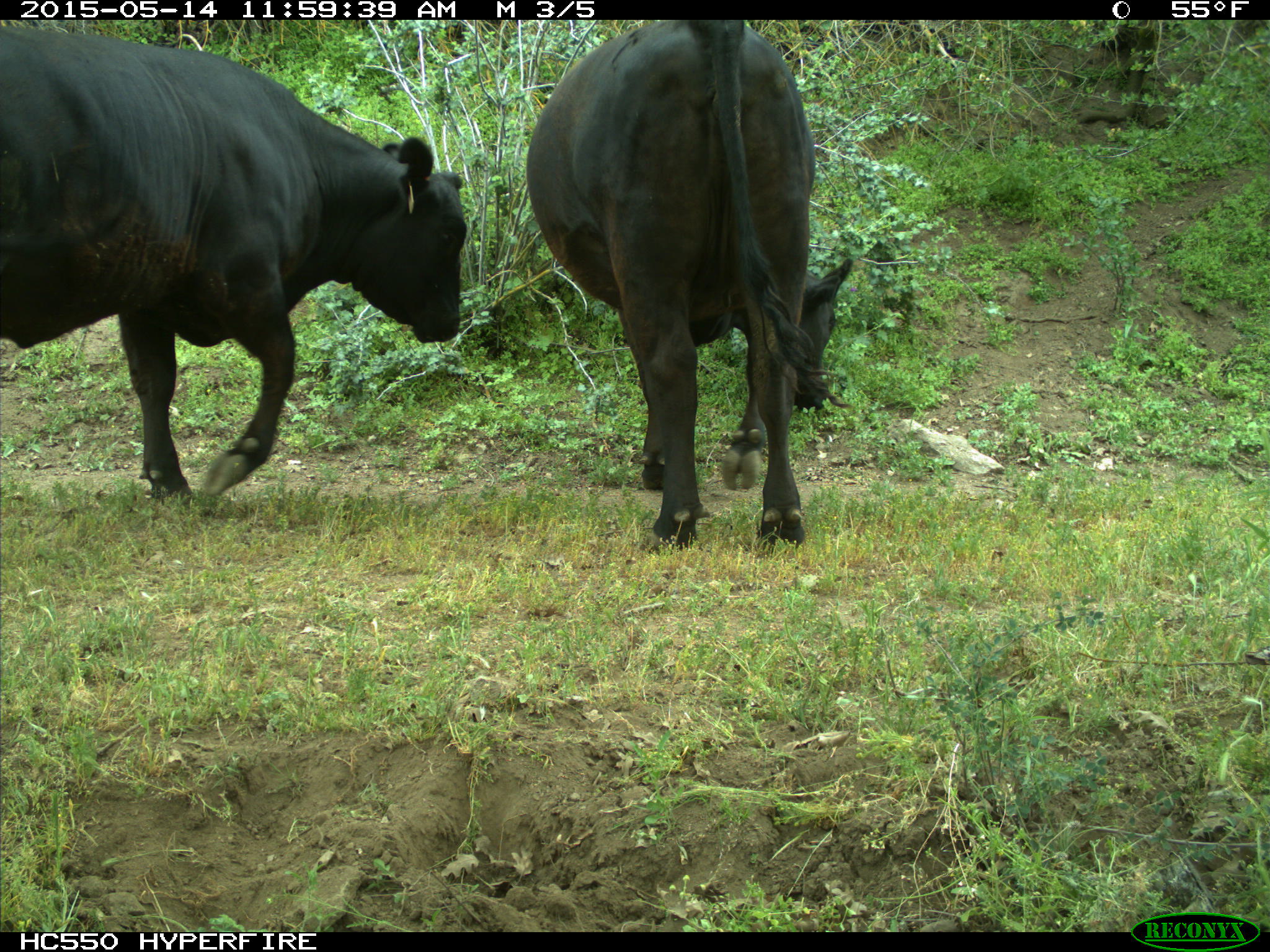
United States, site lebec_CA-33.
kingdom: Animalia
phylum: Chordata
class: Mammalia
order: Artiodactyla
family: Bovidae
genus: Bos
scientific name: Bos taurus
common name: domestic cow